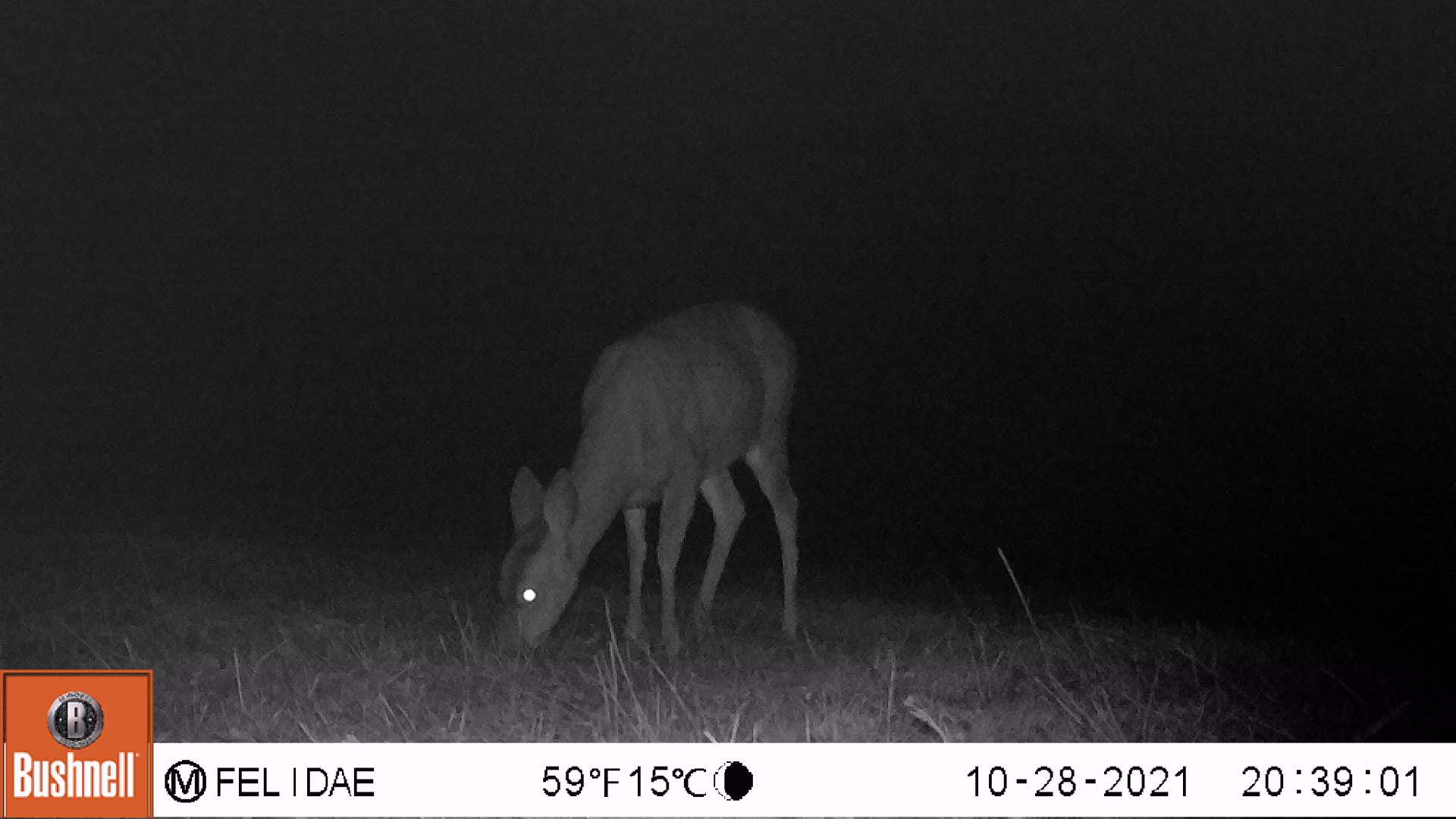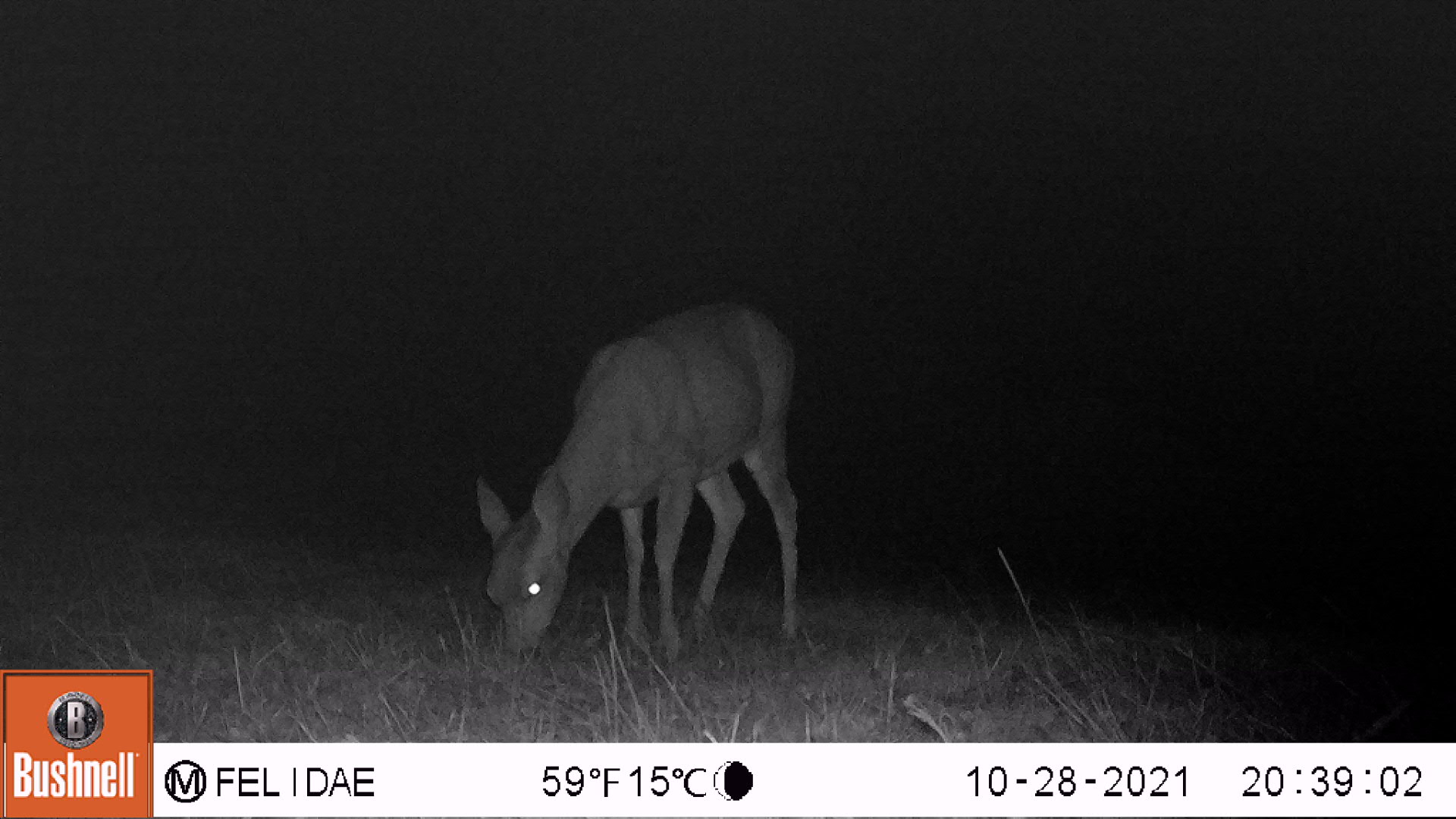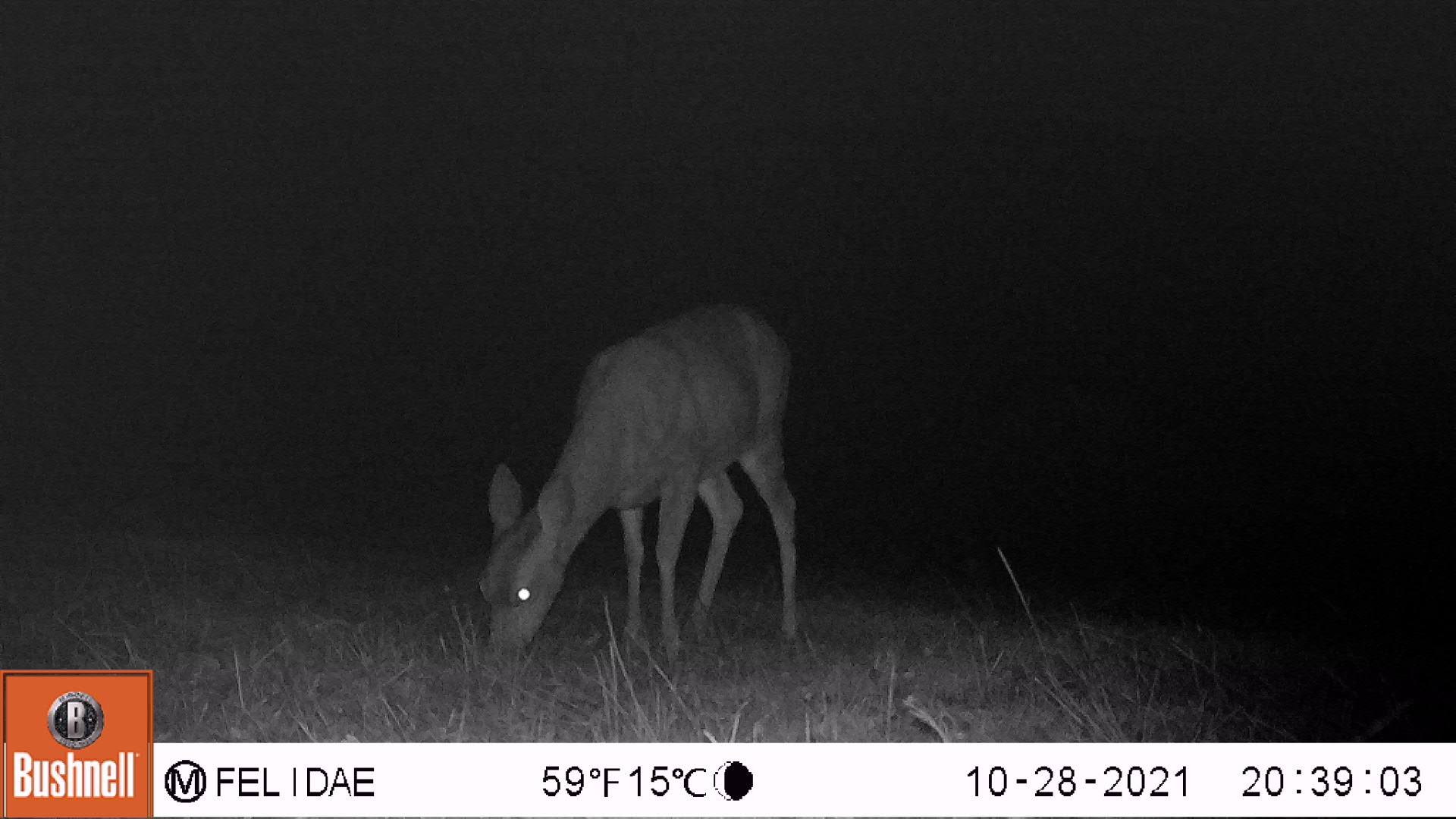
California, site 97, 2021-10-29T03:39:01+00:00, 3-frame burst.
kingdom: Animalia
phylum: Chordata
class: Mammalia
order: Artiodactyla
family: Cervidae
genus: Odocoileus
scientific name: Odocoileus hemionus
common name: mule deer